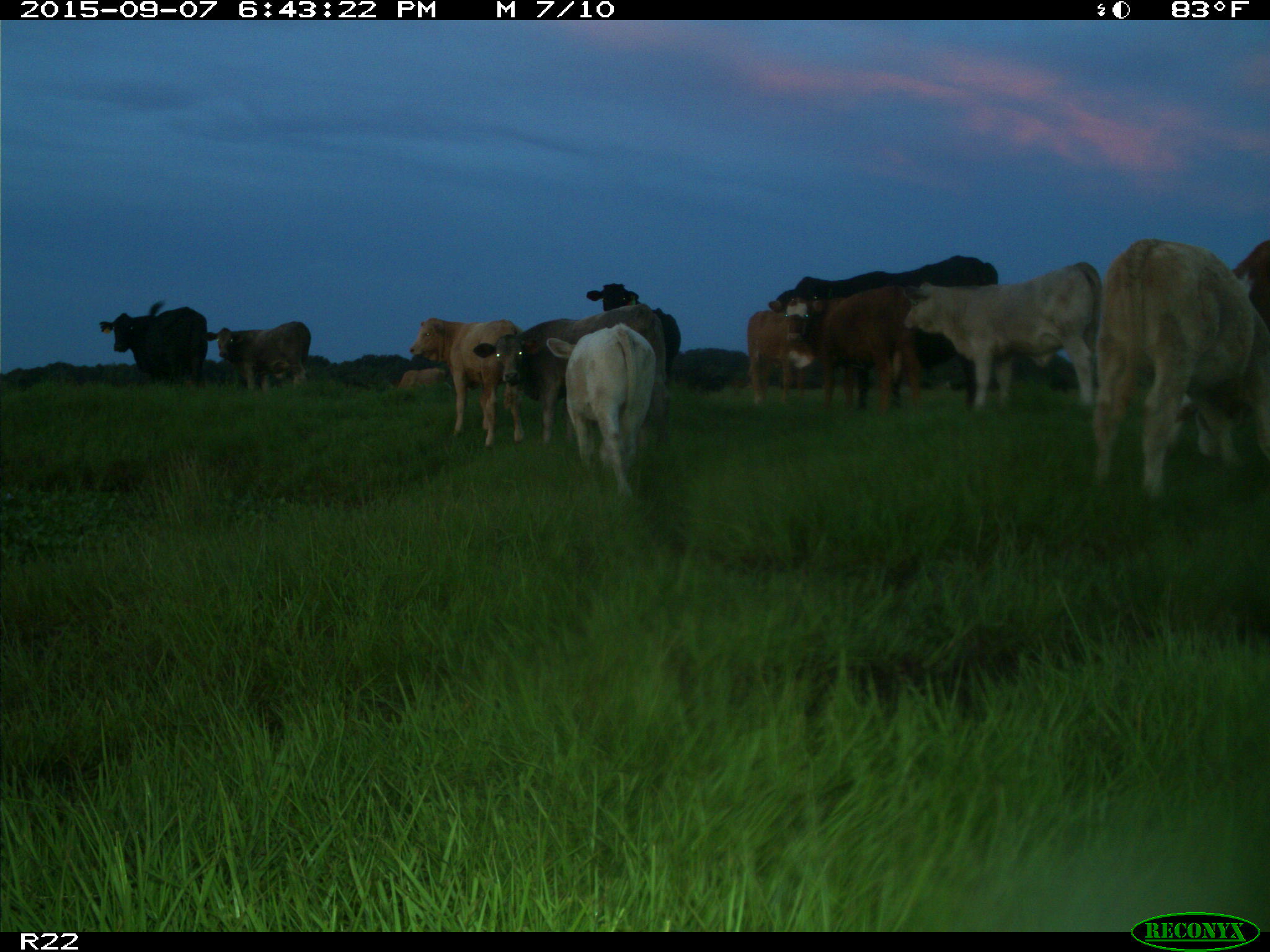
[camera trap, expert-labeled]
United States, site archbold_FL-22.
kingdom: Animalia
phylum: Chordata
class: Mammalia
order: Artiodactyla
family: Bovidae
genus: Bos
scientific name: Bos taurus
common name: domestic cow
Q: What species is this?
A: Bos taurus (domestic cow).